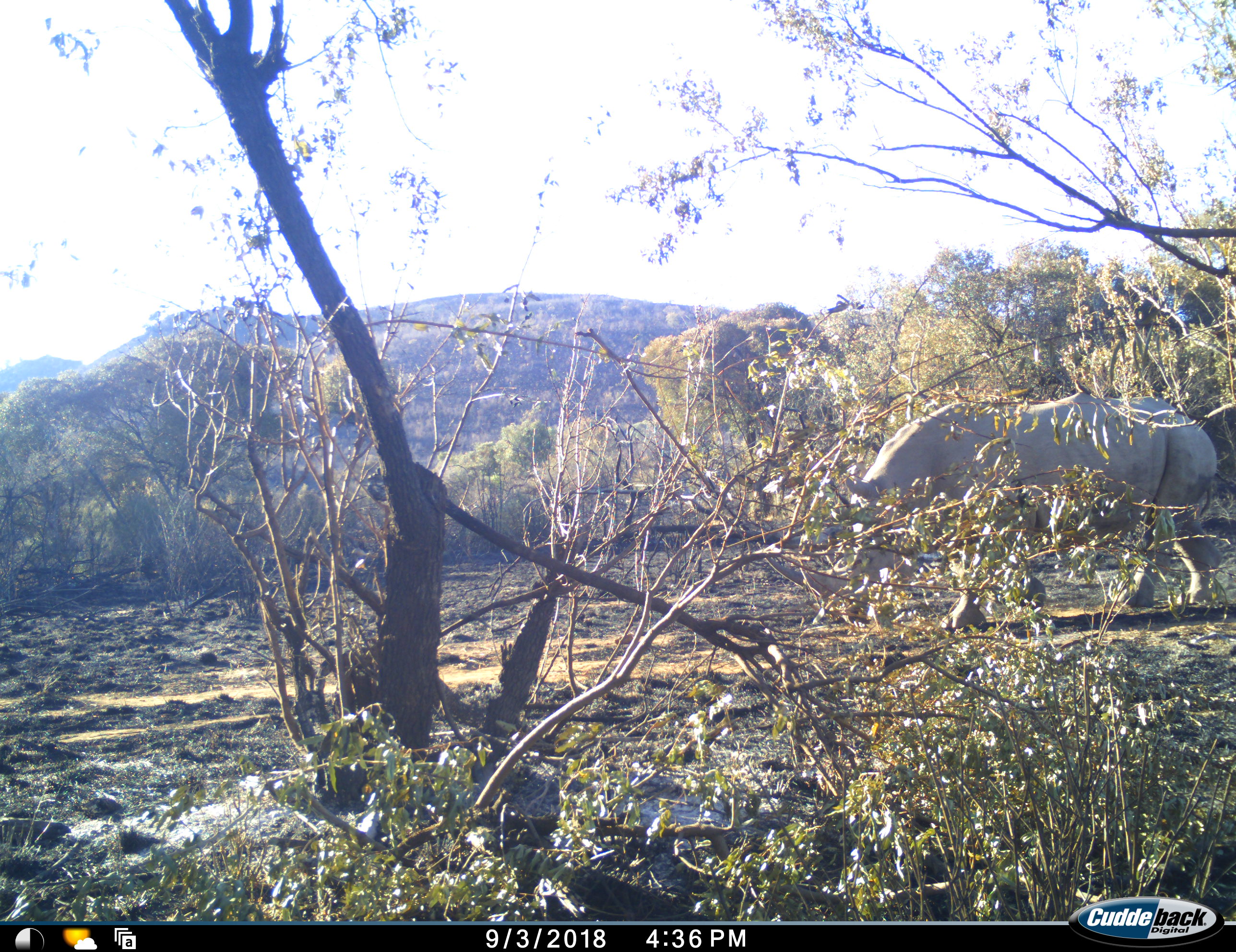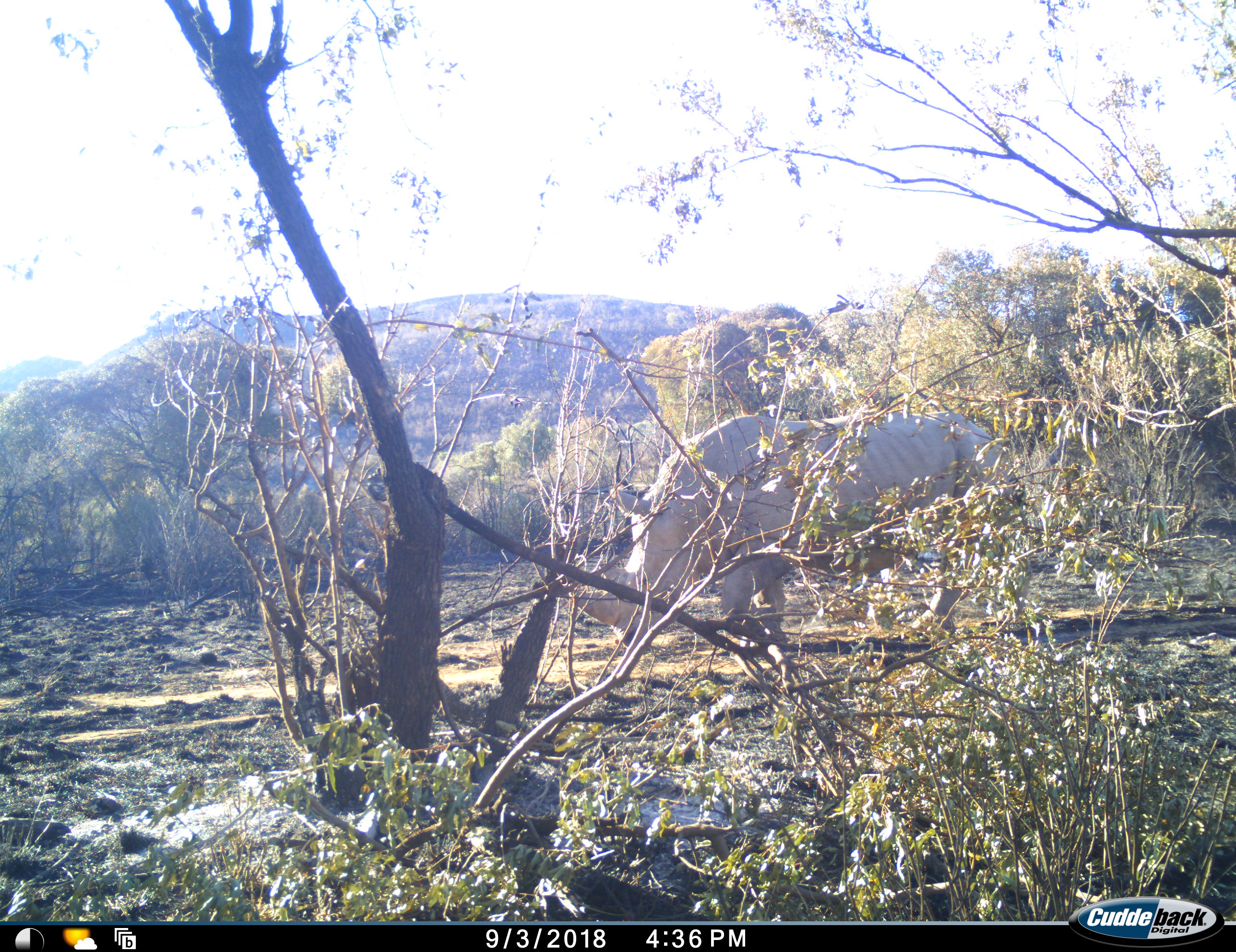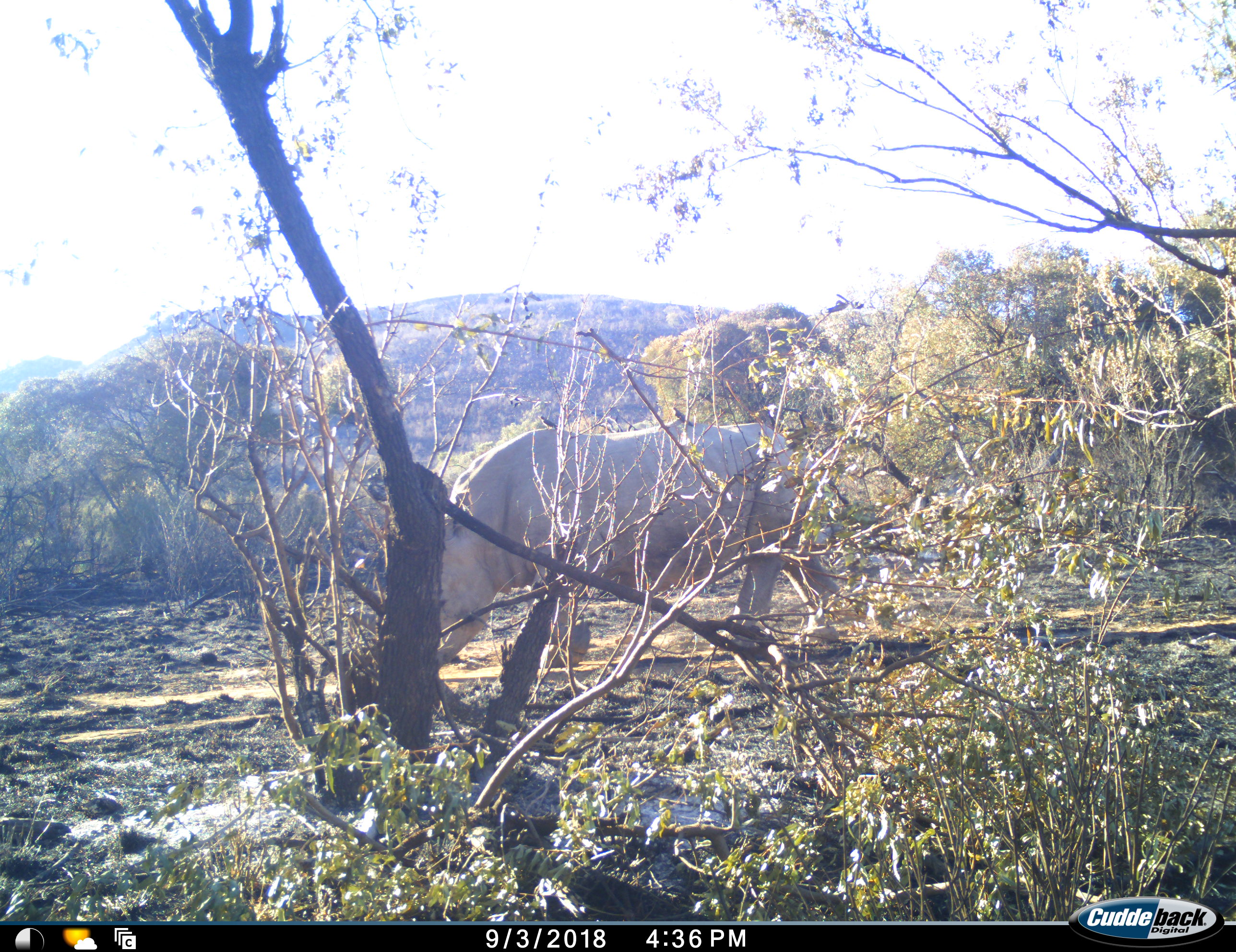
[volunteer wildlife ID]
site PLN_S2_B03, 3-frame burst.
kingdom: Animalia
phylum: Chordata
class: Mammalia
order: Perissodactyla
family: Rhinocerotidae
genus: Ceratotherium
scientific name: Ceratotherium simum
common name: white rhinoceros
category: rhinoceroswhite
Rhinoceroswhite (white rhinoceros) (Ceratotherium simum), count 1. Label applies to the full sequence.